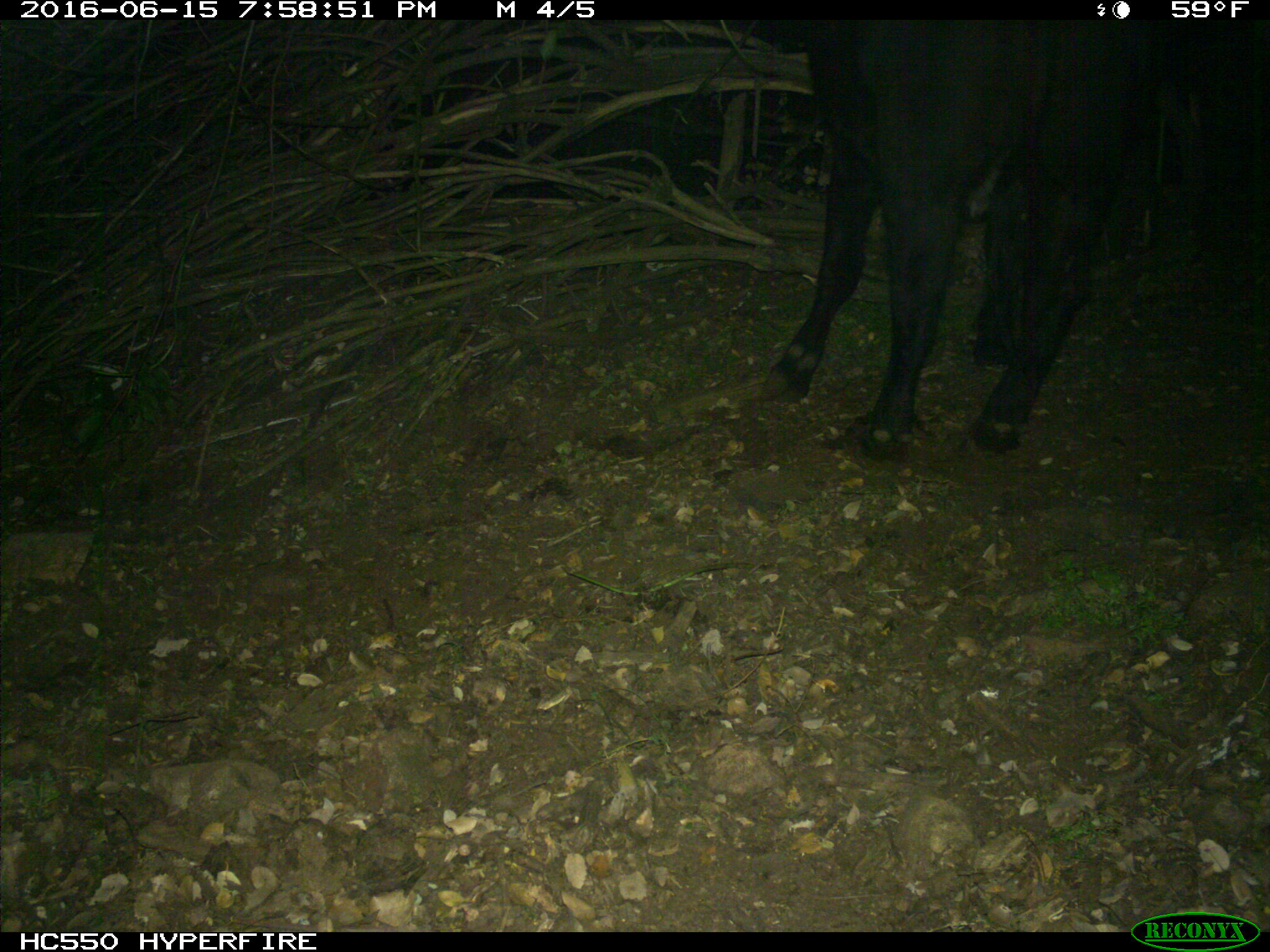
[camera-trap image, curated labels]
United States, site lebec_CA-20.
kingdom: Animalia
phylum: Chordata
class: Mammalia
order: Artiodactyla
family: Bovidae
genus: Bos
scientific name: Bos taurus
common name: domestic cow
Bos taurus (domestic cow).